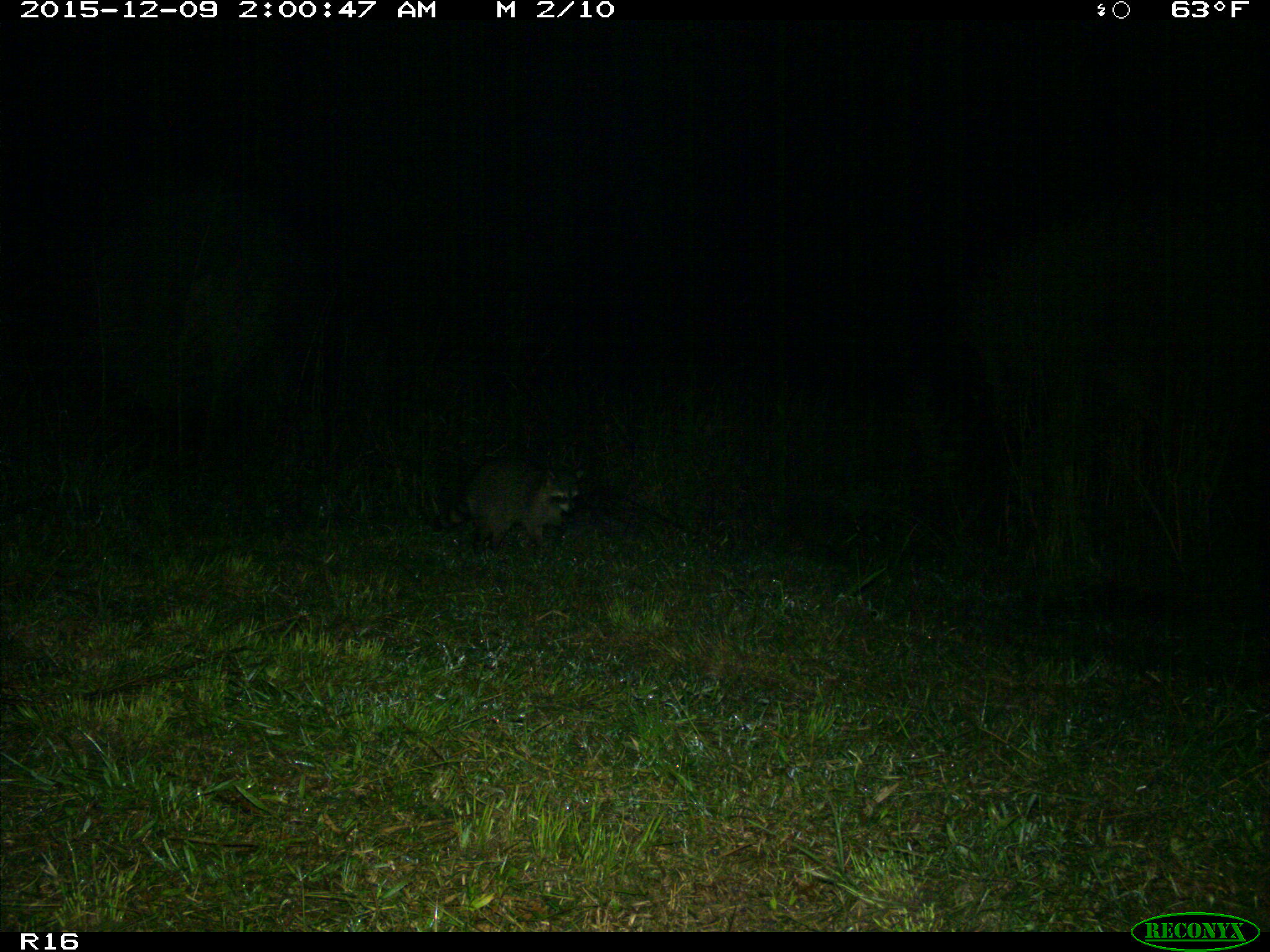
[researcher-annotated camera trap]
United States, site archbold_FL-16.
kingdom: Animalia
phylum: Chordata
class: Mammalia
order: Carnivora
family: Procyonidae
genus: Procyon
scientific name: Procyon lotor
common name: common raccoon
Procyon lotor (common raccoon).